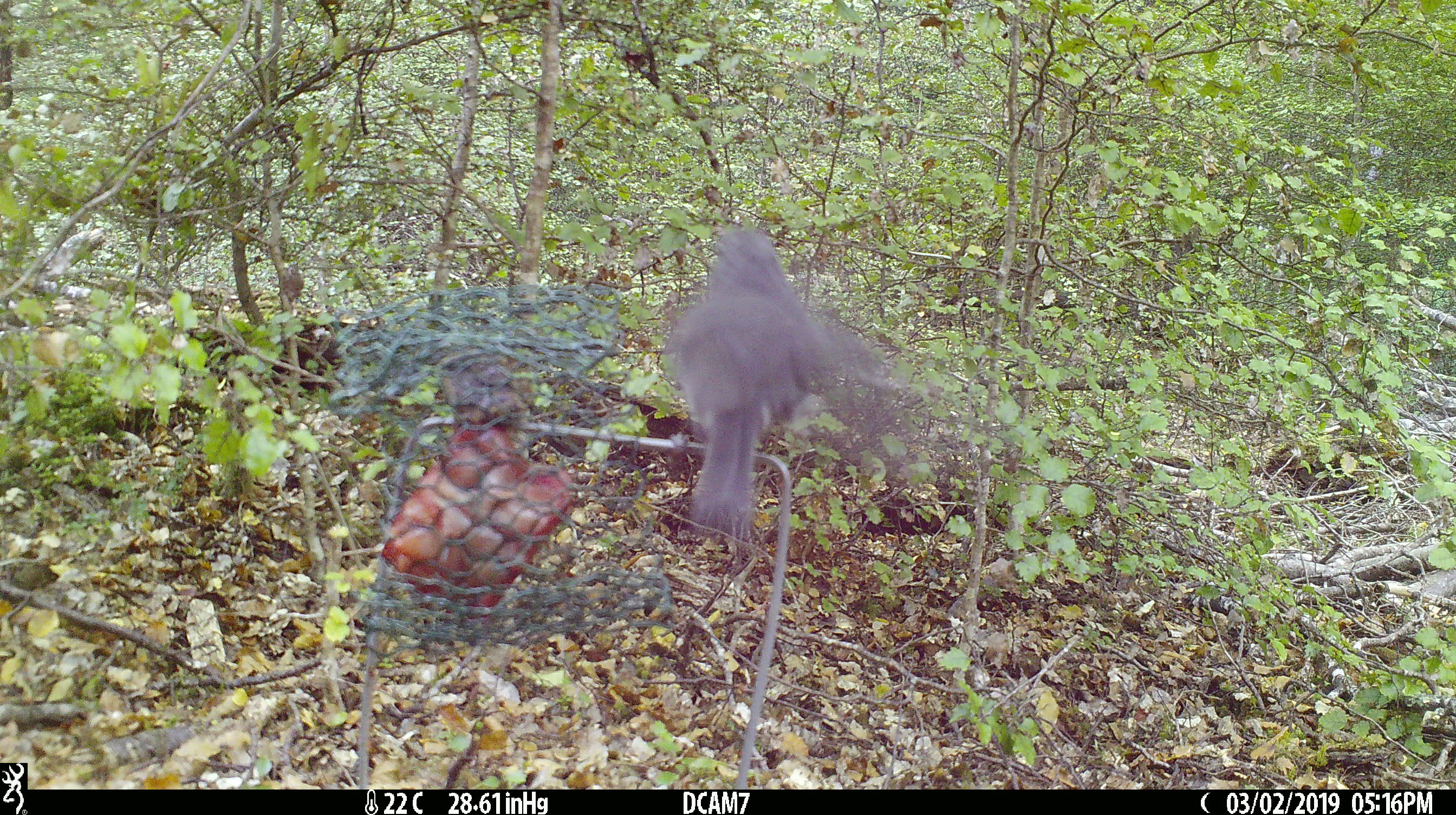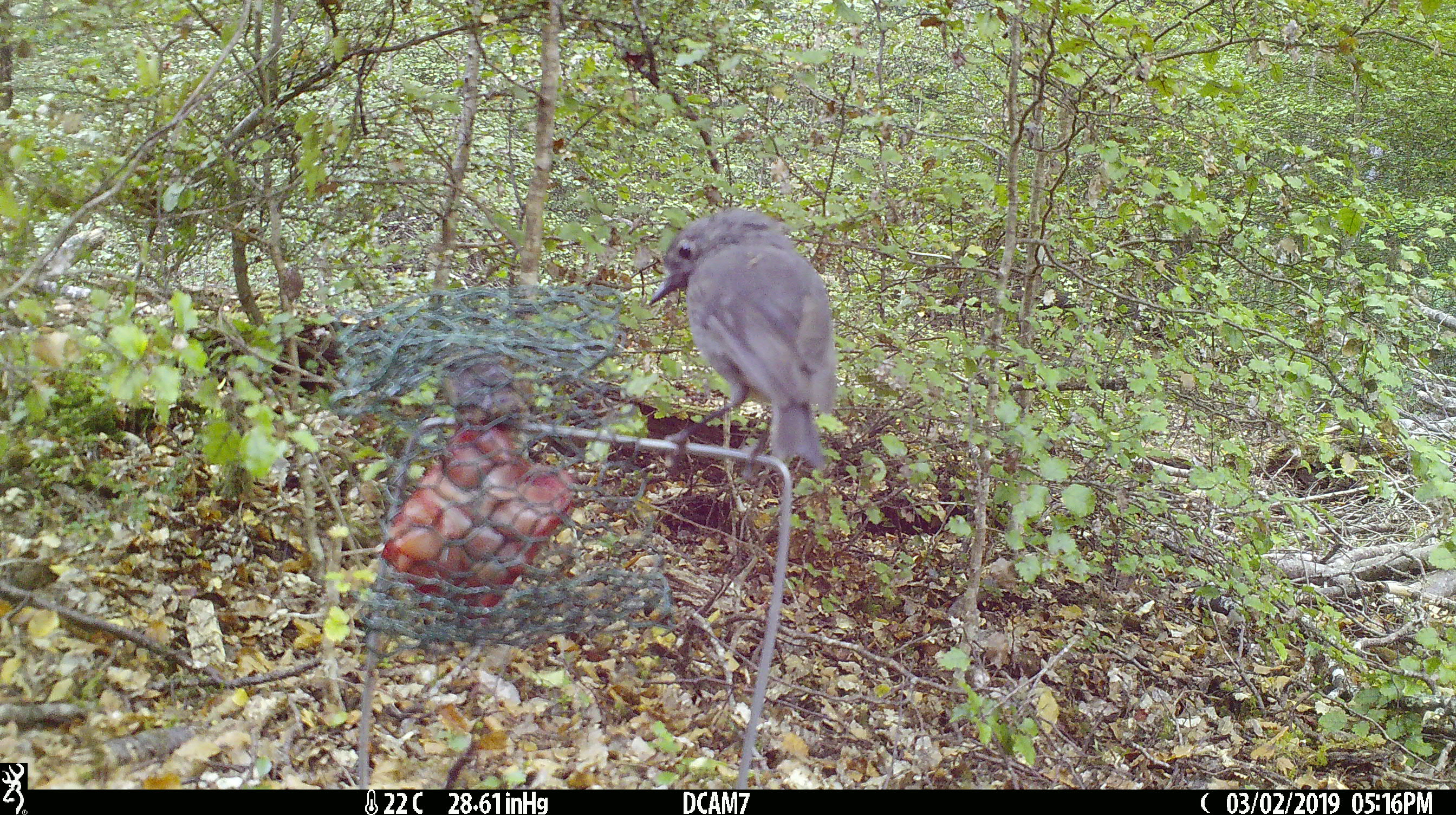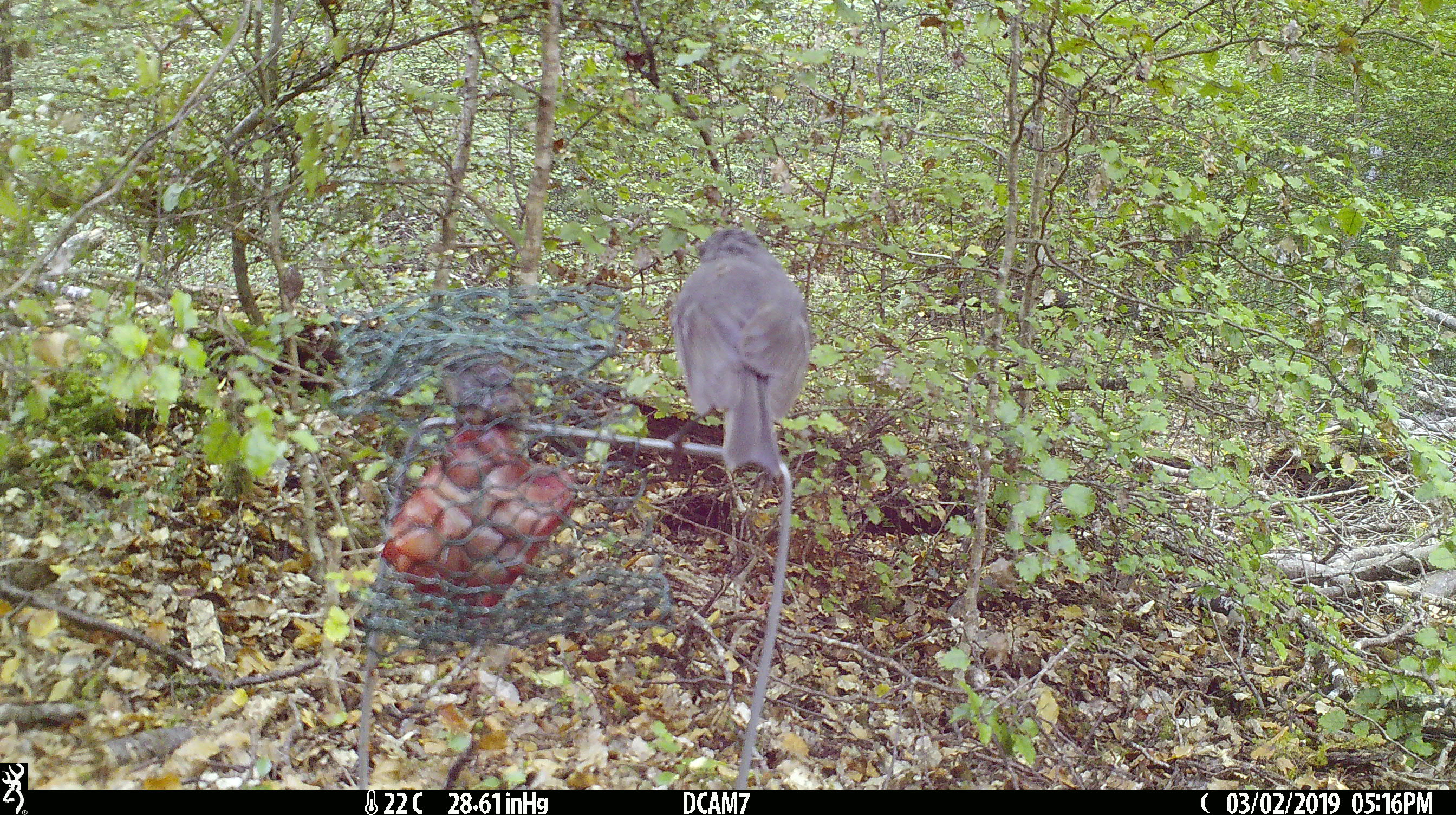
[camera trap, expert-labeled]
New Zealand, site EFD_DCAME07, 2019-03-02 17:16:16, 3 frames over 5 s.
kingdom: Animalia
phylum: Chordata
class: Aves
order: Passeriformes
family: Petroicidae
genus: Petroica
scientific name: Petroica australis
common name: new zealand robin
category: robin